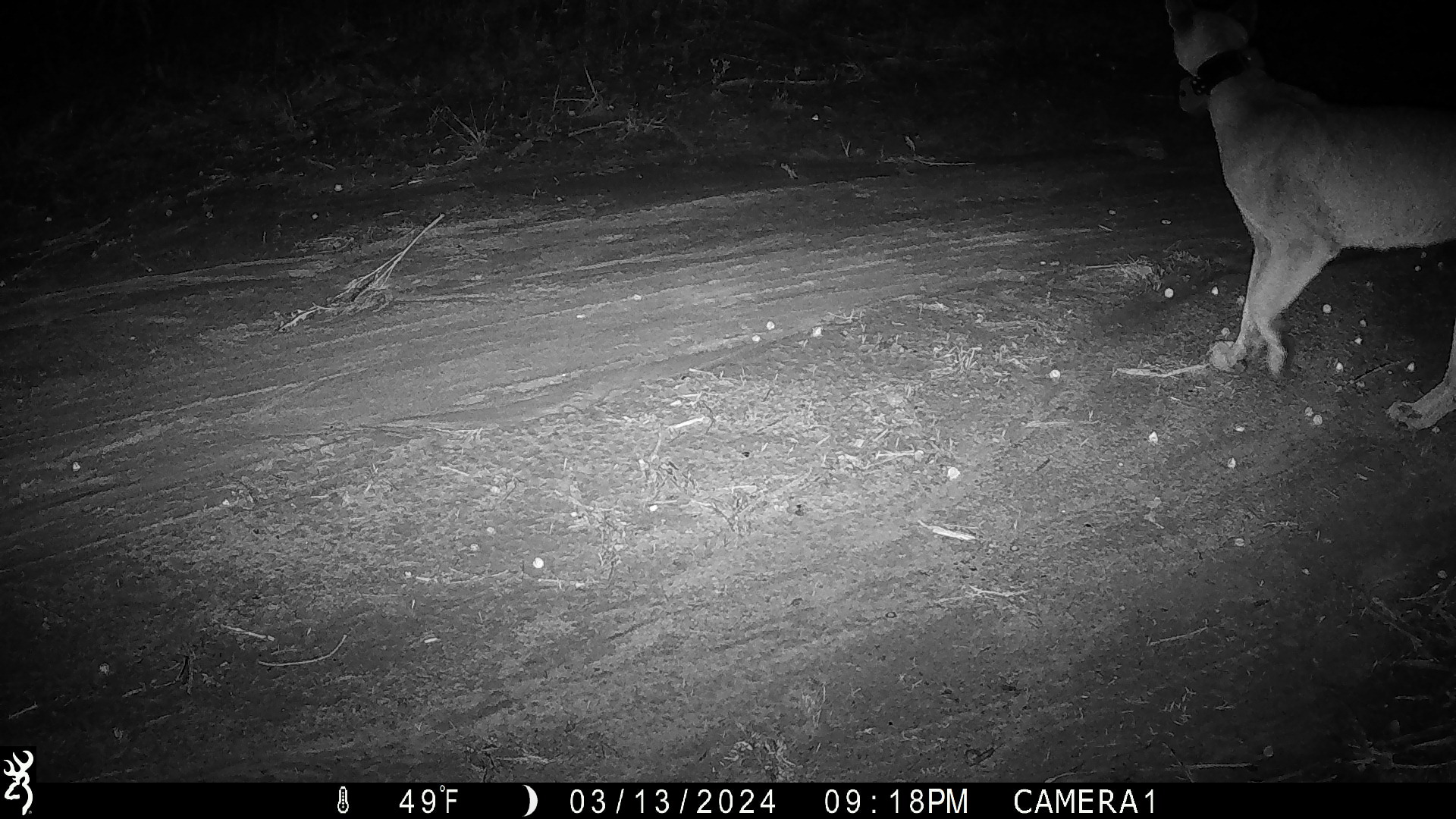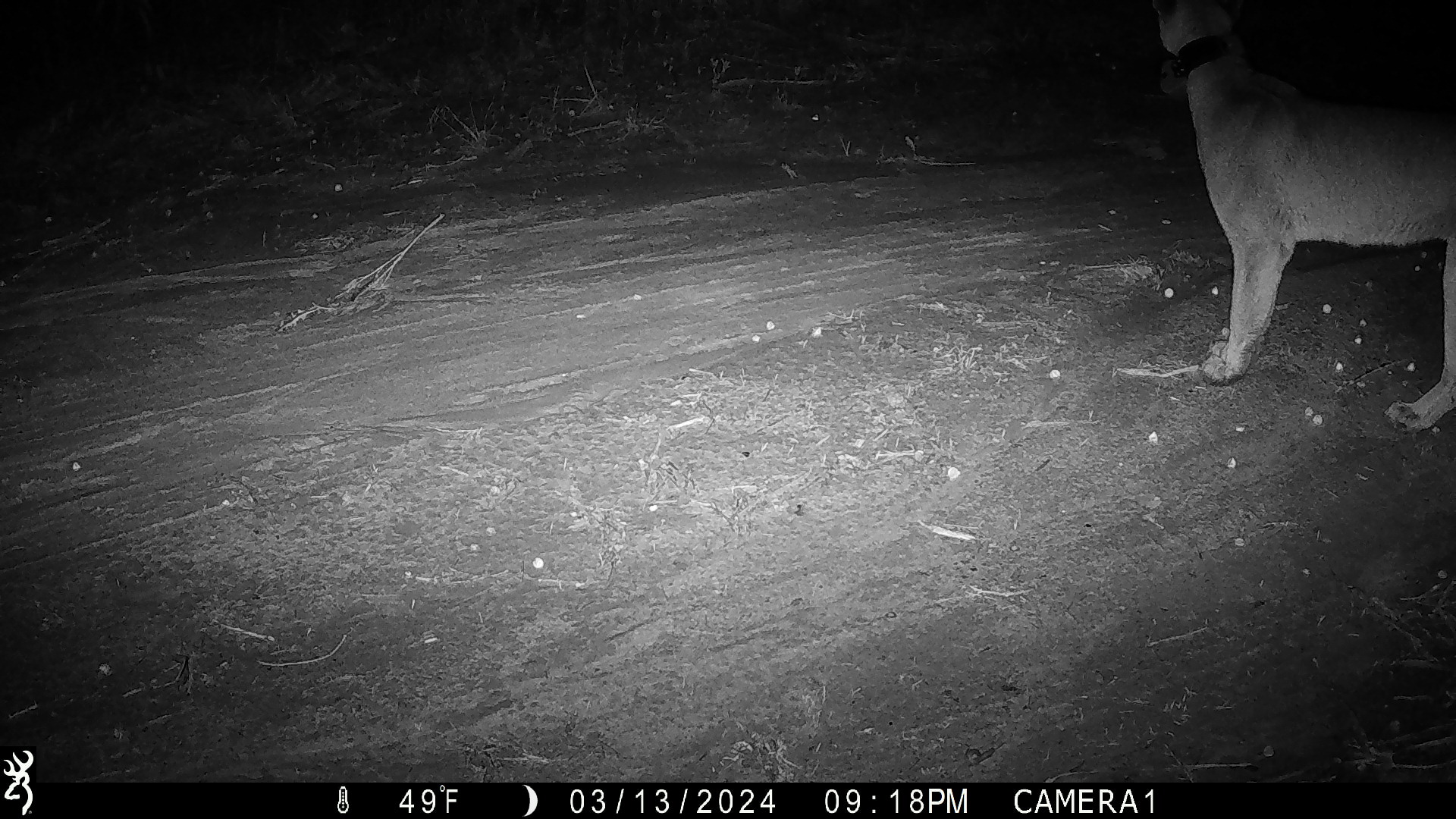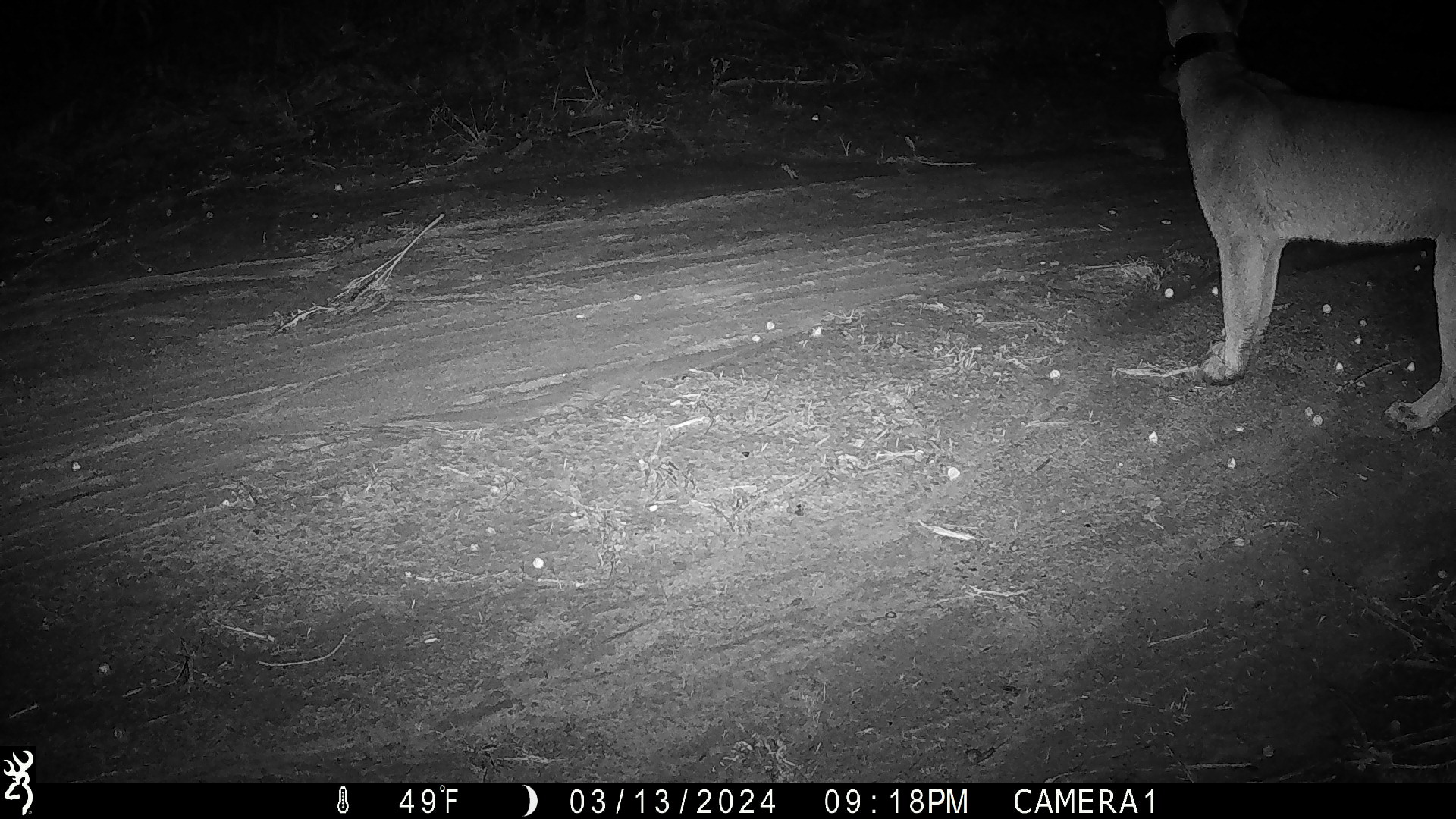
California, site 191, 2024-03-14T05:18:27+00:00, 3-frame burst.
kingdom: Animalia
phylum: Chordata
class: Mammalia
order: Carnivora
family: Felidae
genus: Puma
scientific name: Puma concolor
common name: puma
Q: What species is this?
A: Puma (Puma concolor).